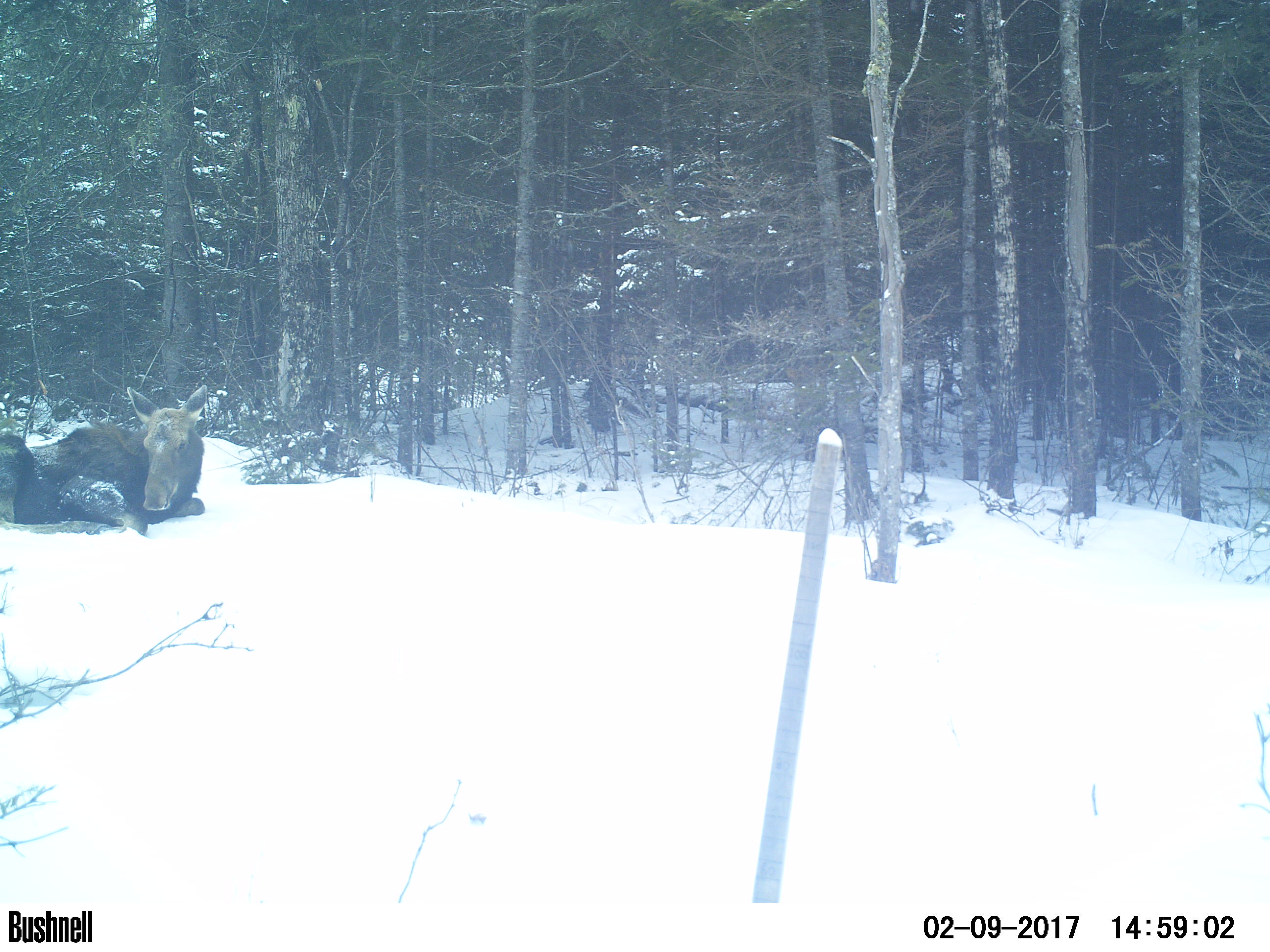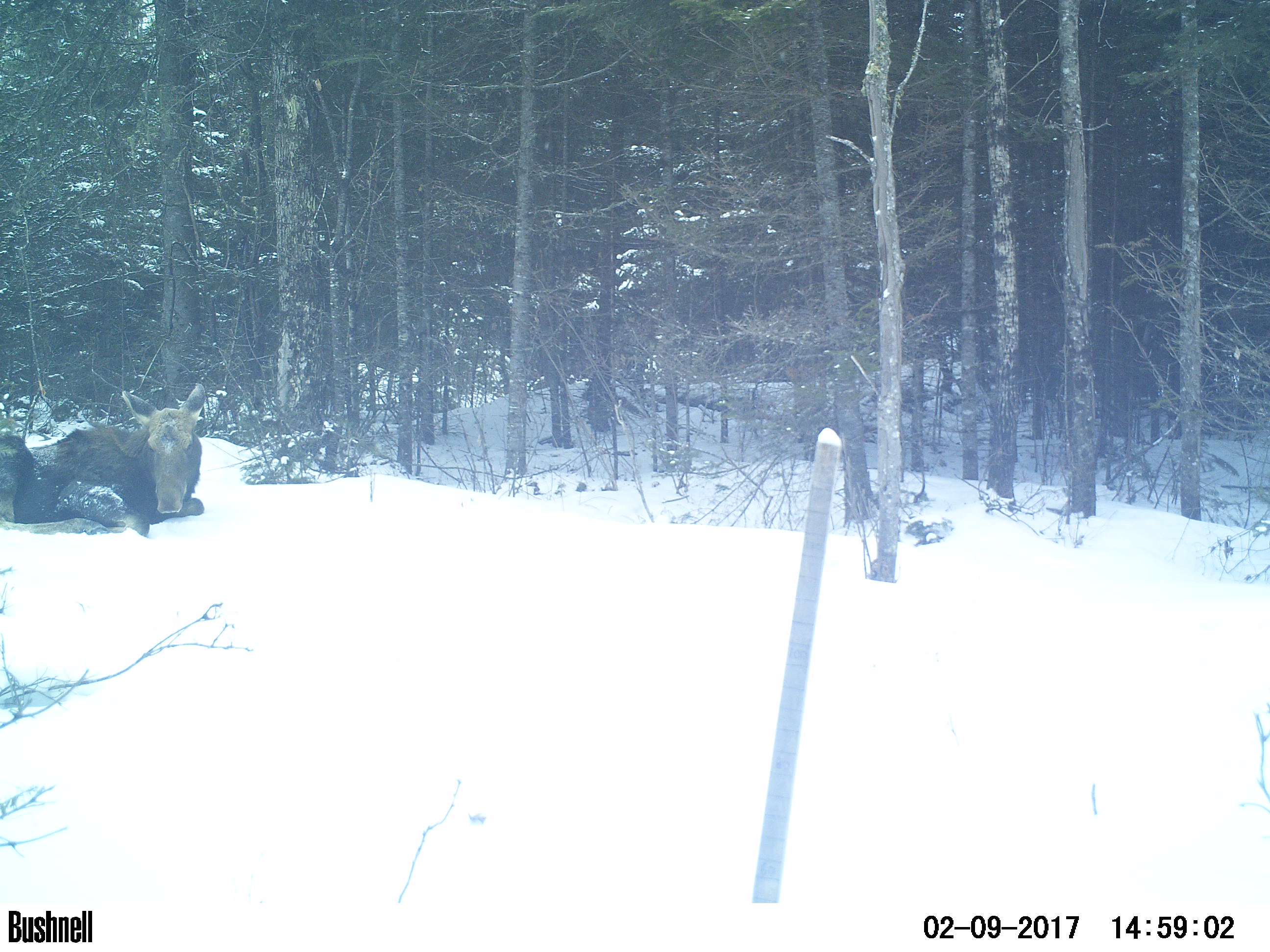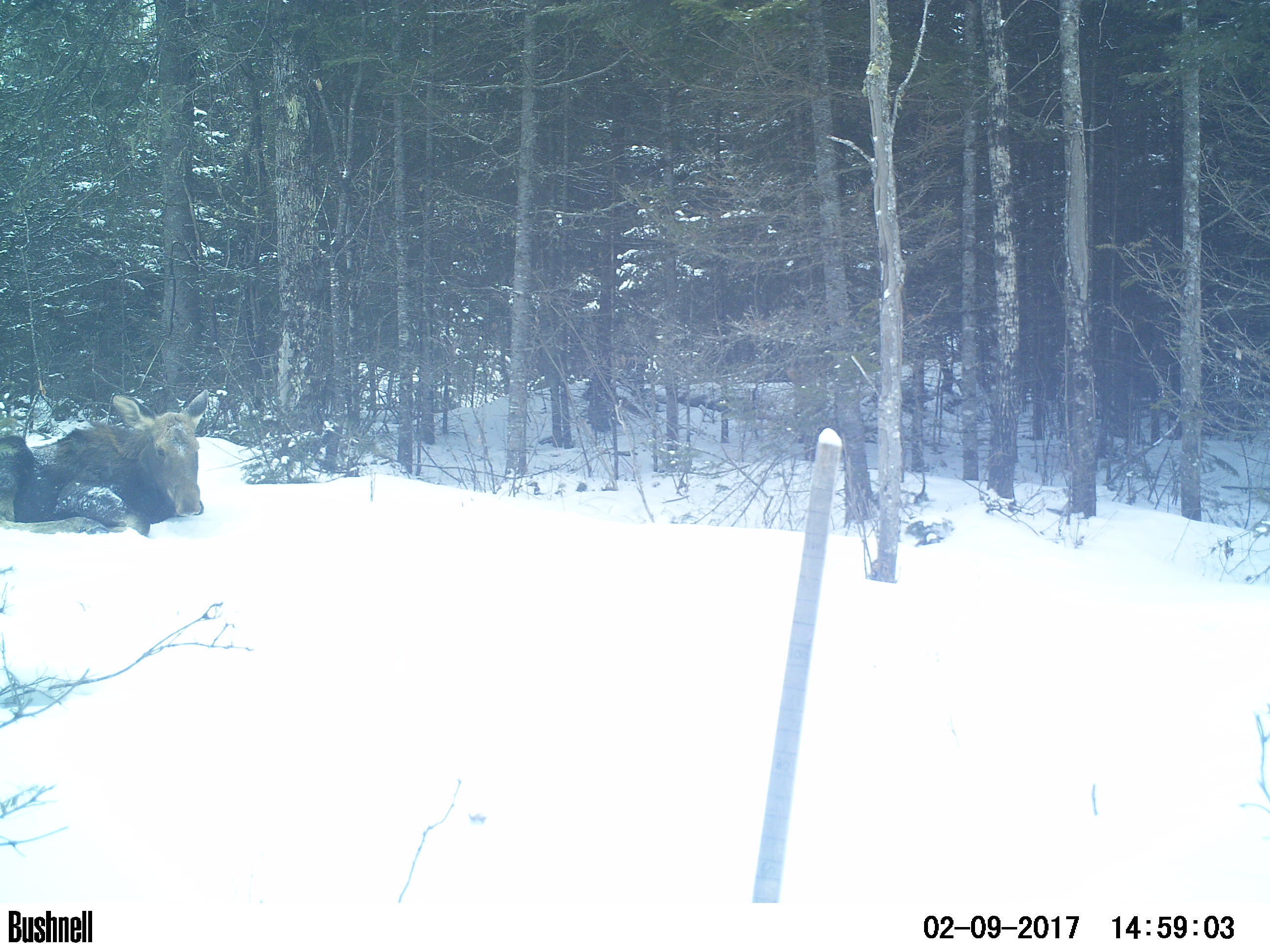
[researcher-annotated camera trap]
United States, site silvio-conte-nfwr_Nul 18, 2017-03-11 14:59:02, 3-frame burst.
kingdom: Animalia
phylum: Chordata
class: Mammalia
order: Artiodactyla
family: Cervidae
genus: Alces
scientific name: Alces alces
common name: moose